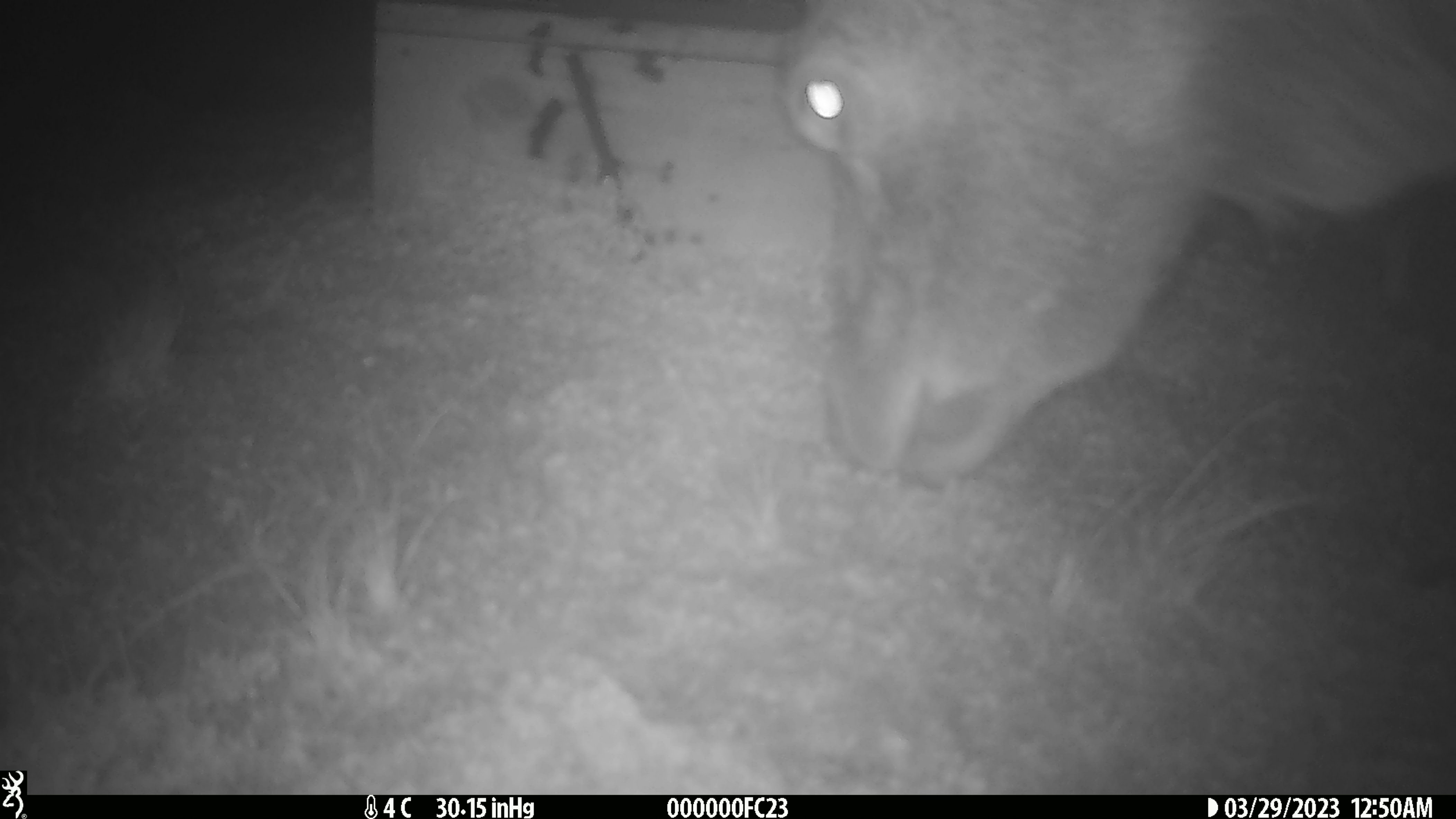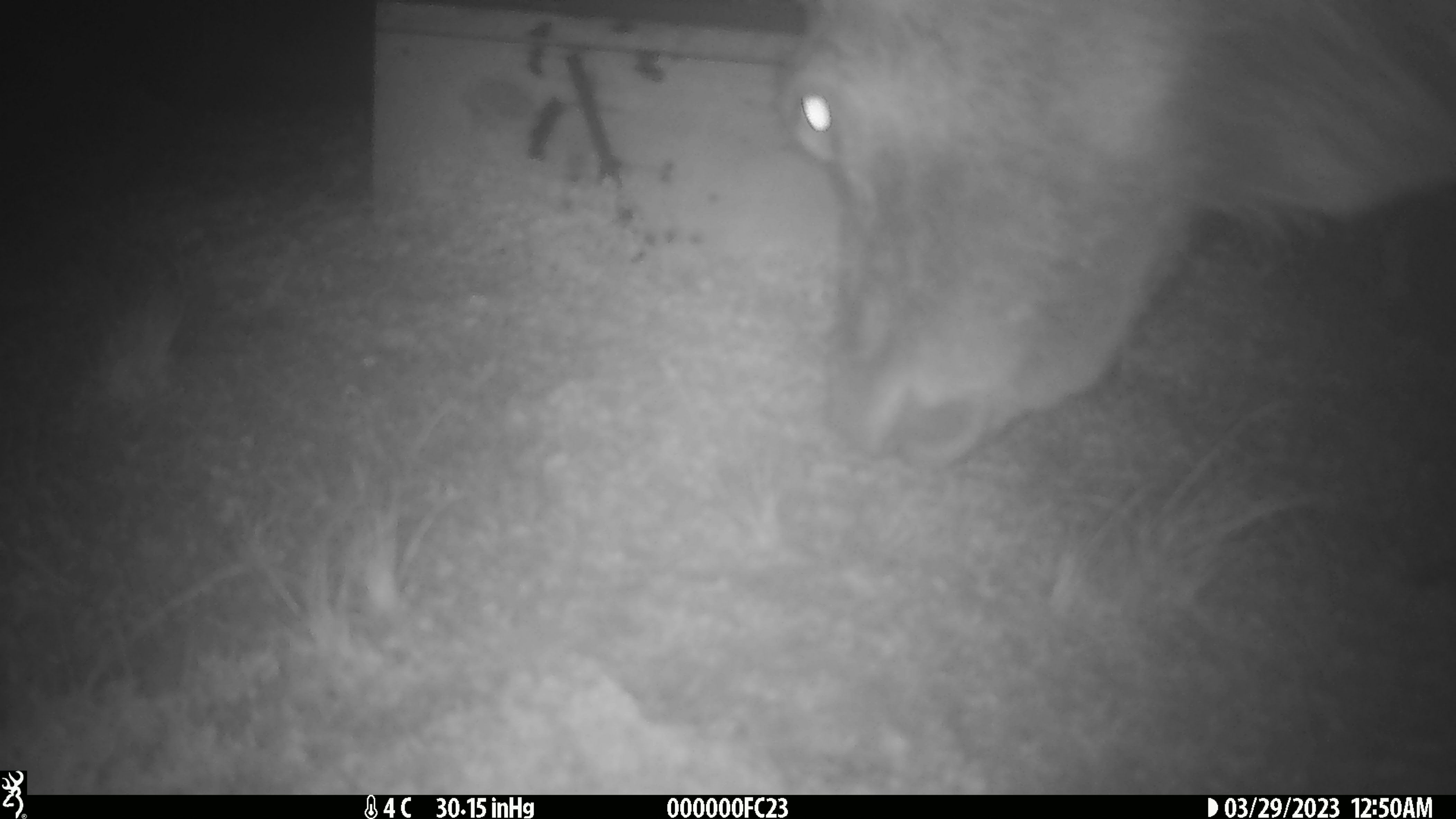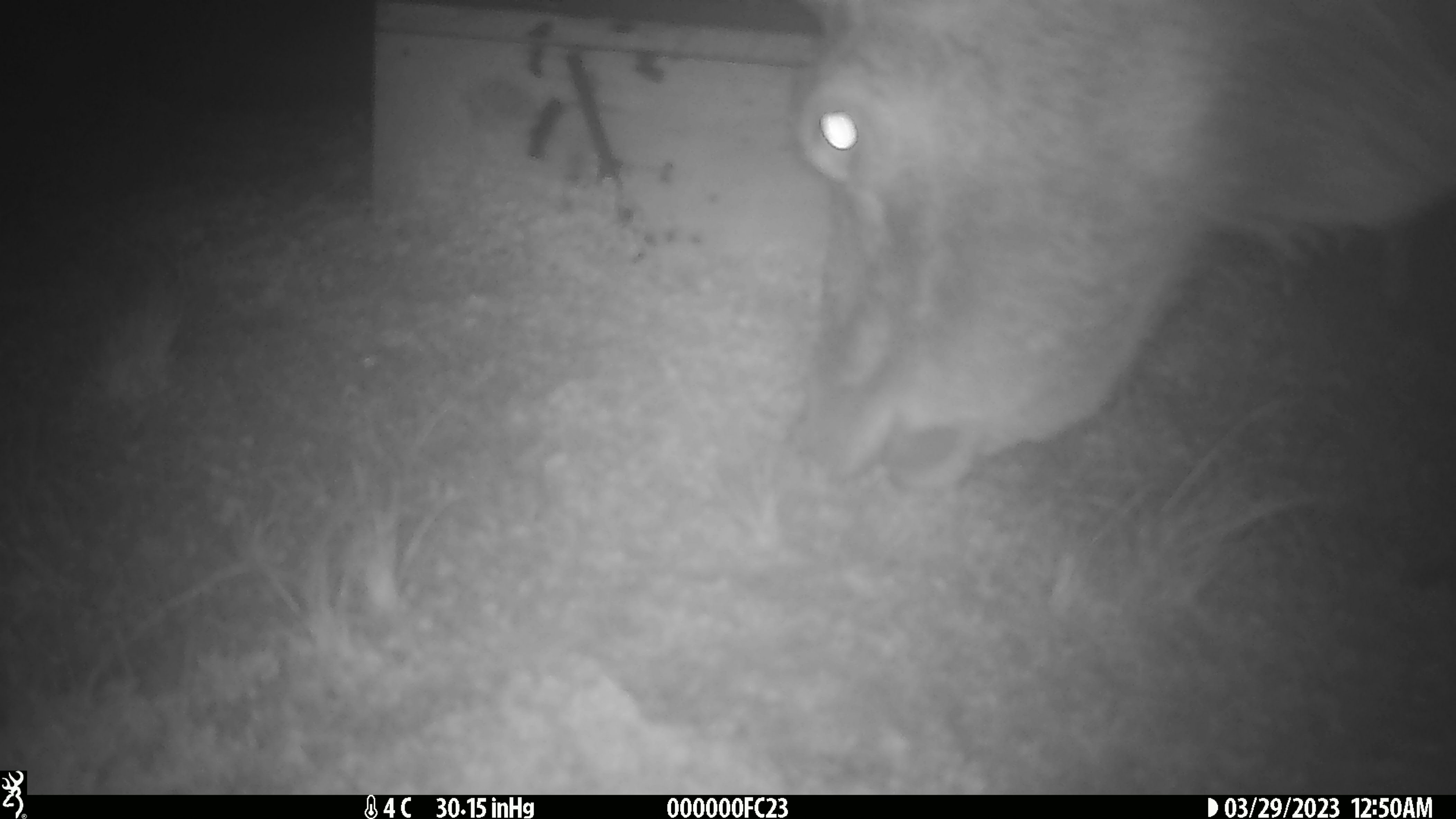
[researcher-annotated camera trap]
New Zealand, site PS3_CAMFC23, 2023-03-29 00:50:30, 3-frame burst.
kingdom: Animalia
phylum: Chordata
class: Mammalia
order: Artiodactyla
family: Cervidae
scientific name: Cervidae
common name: deer